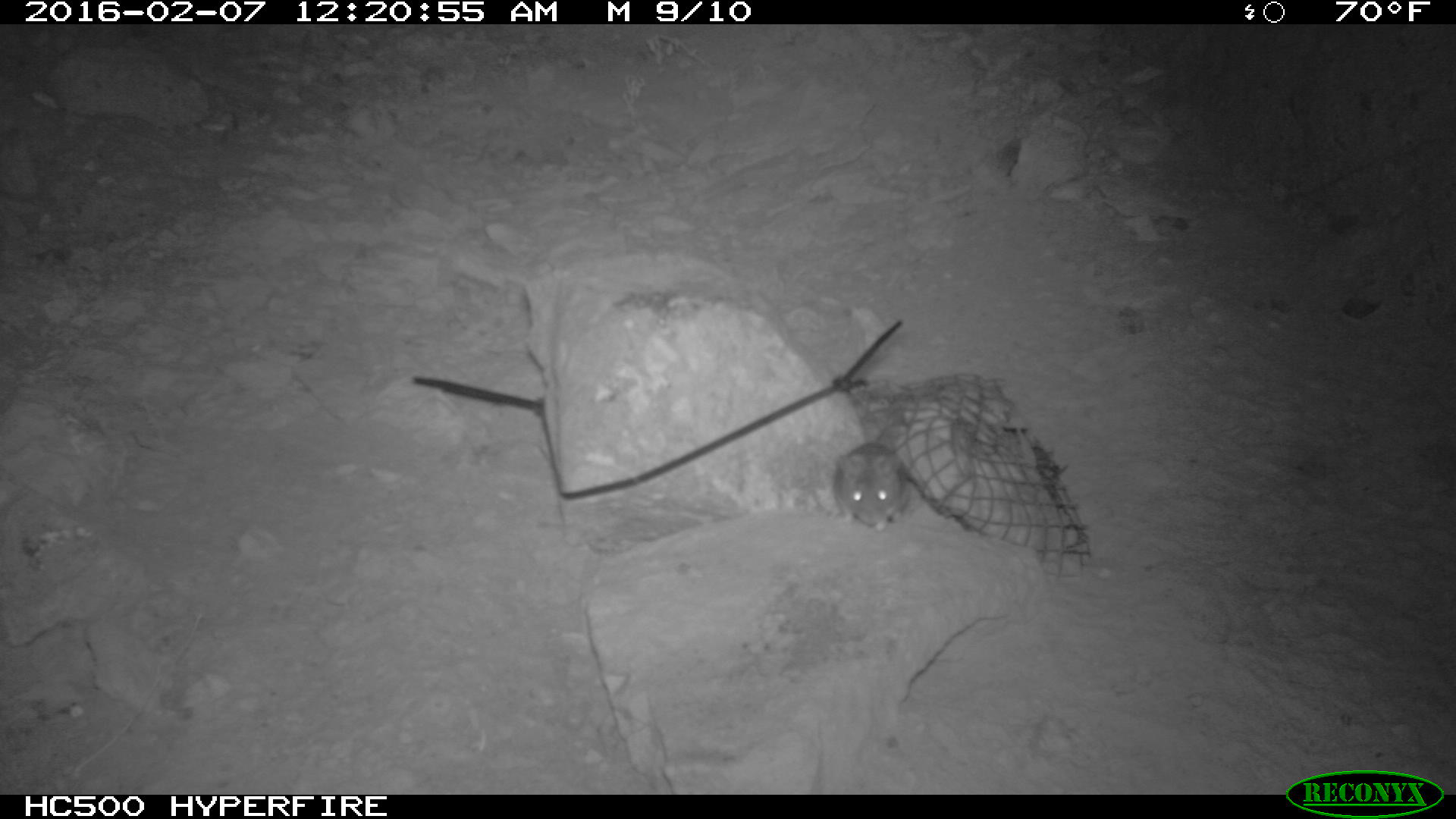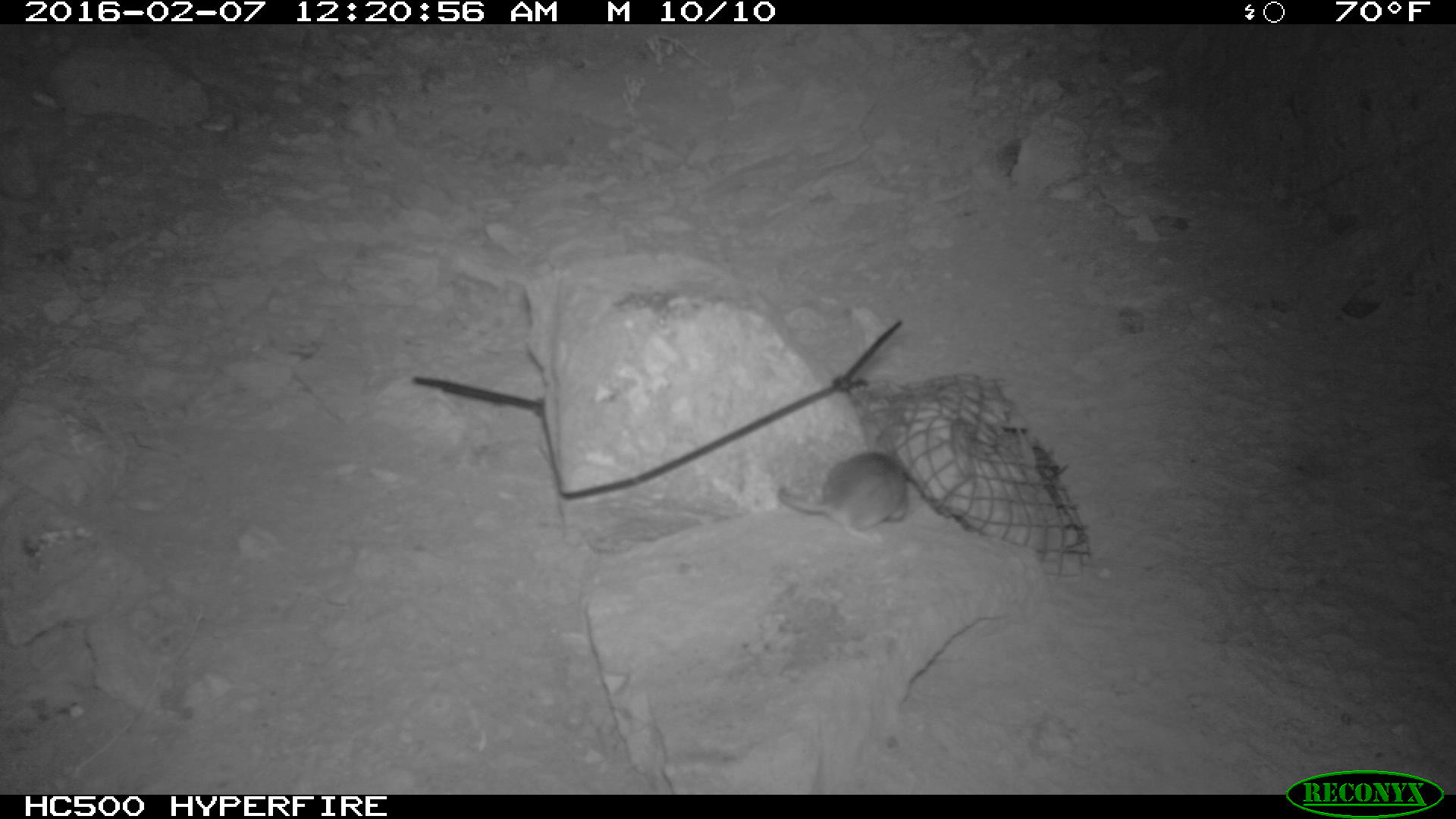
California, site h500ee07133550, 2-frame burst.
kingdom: Animalia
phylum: Chordata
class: Mammalia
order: Rodentia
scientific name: Rodentia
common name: rodent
Rodent (Rodentia).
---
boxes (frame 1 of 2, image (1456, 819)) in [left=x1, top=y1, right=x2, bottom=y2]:
rodent: [left=830, top=438, right=917, bottom=526]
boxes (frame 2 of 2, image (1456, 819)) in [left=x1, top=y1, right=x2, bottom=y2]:
rodent: [left=778, top=450, right=909, bottom=544]